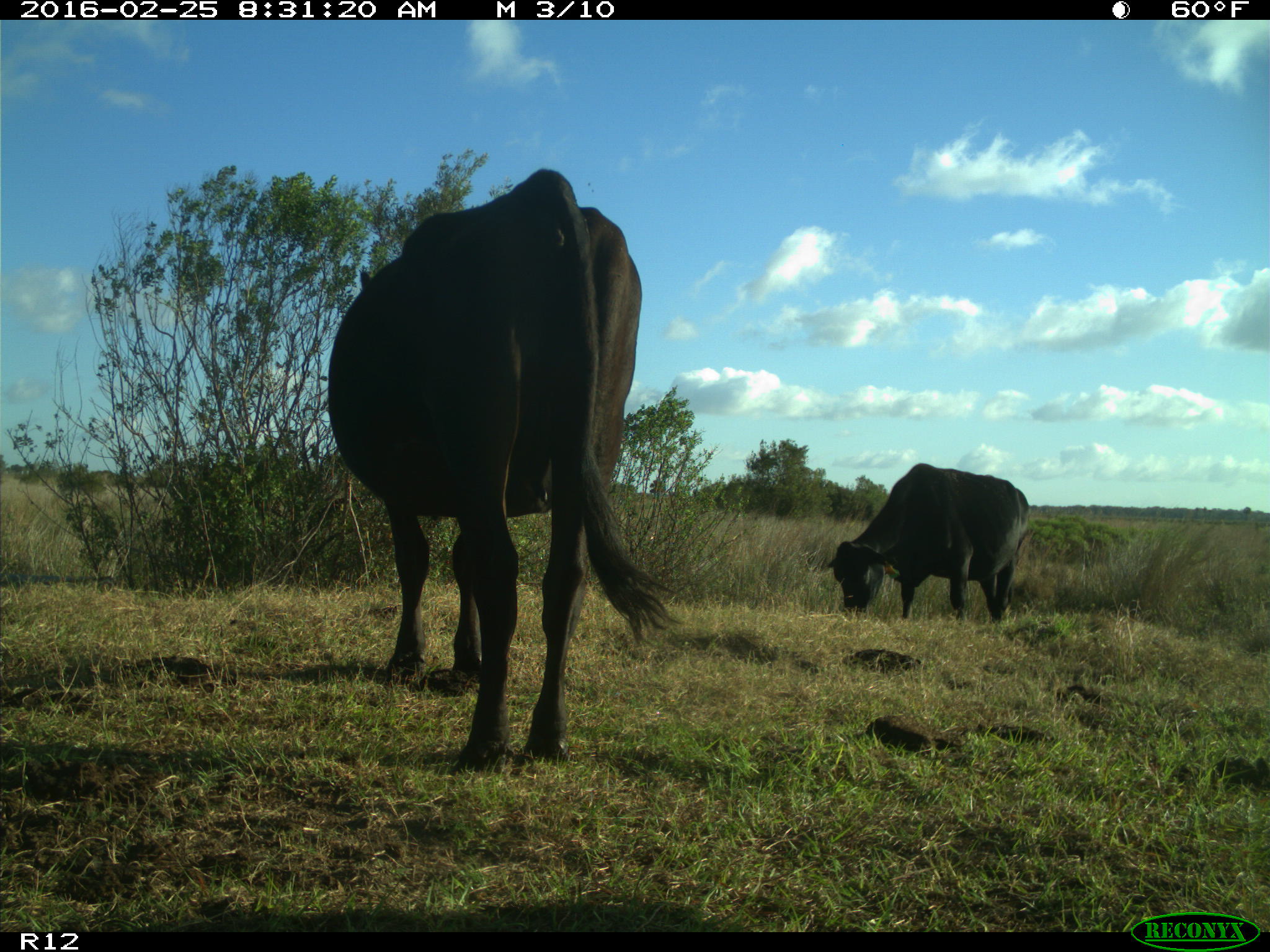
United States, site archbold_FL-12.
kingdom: Animalia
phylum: Chordata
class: Mammalia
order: Artiodactyla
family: Bovidae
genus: Bos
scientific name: Bos taurus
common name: domestic cow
Bos taurus (domestic cow).